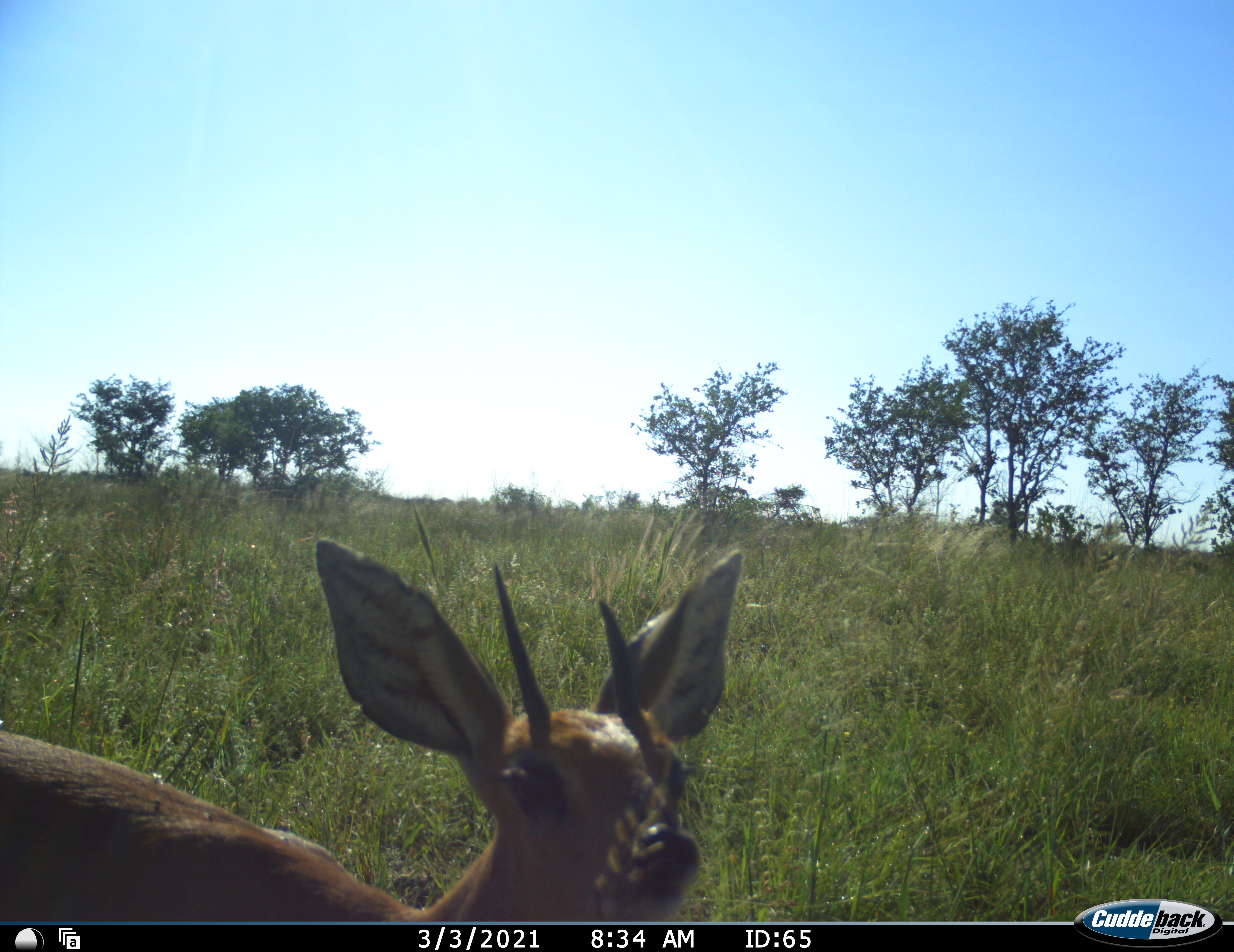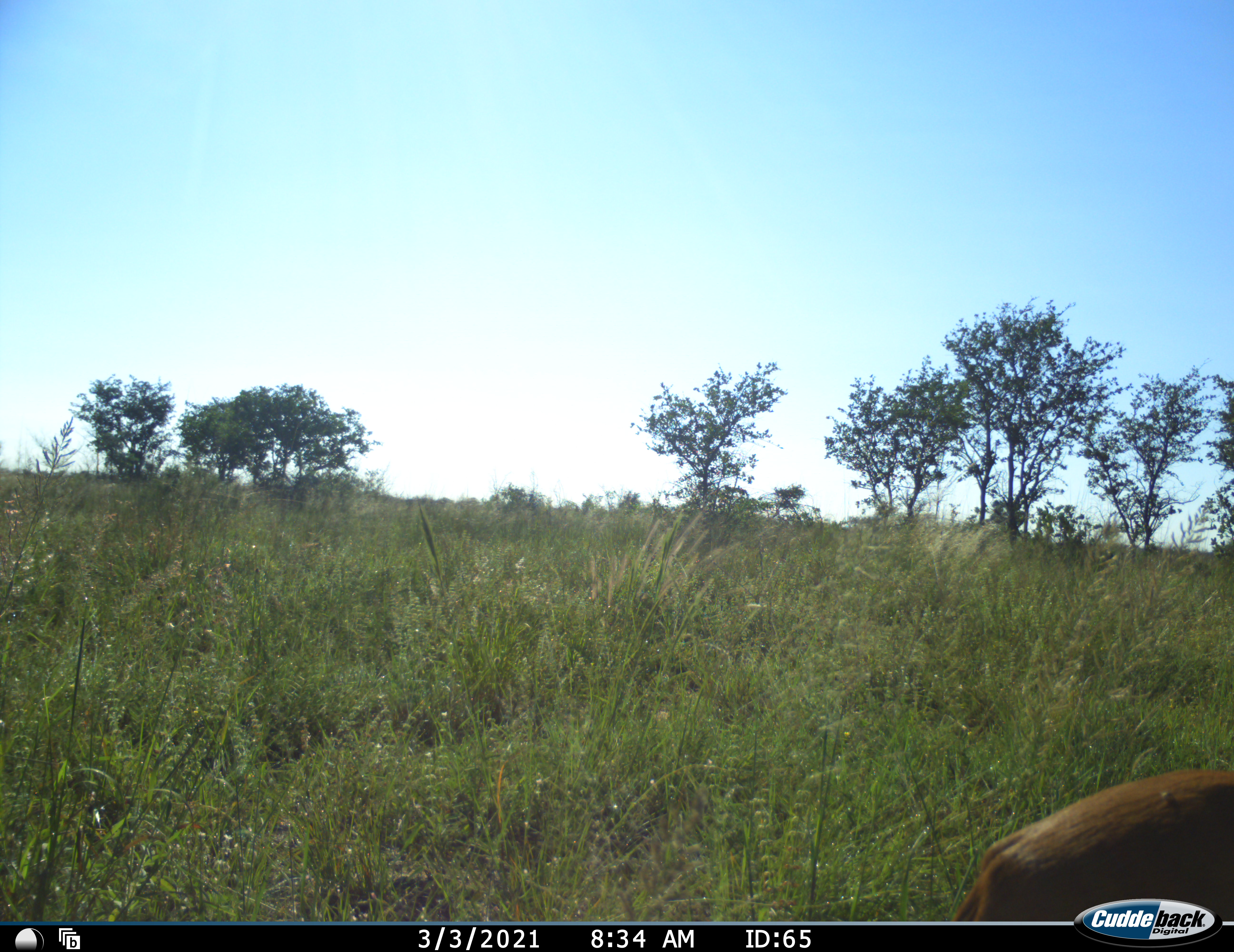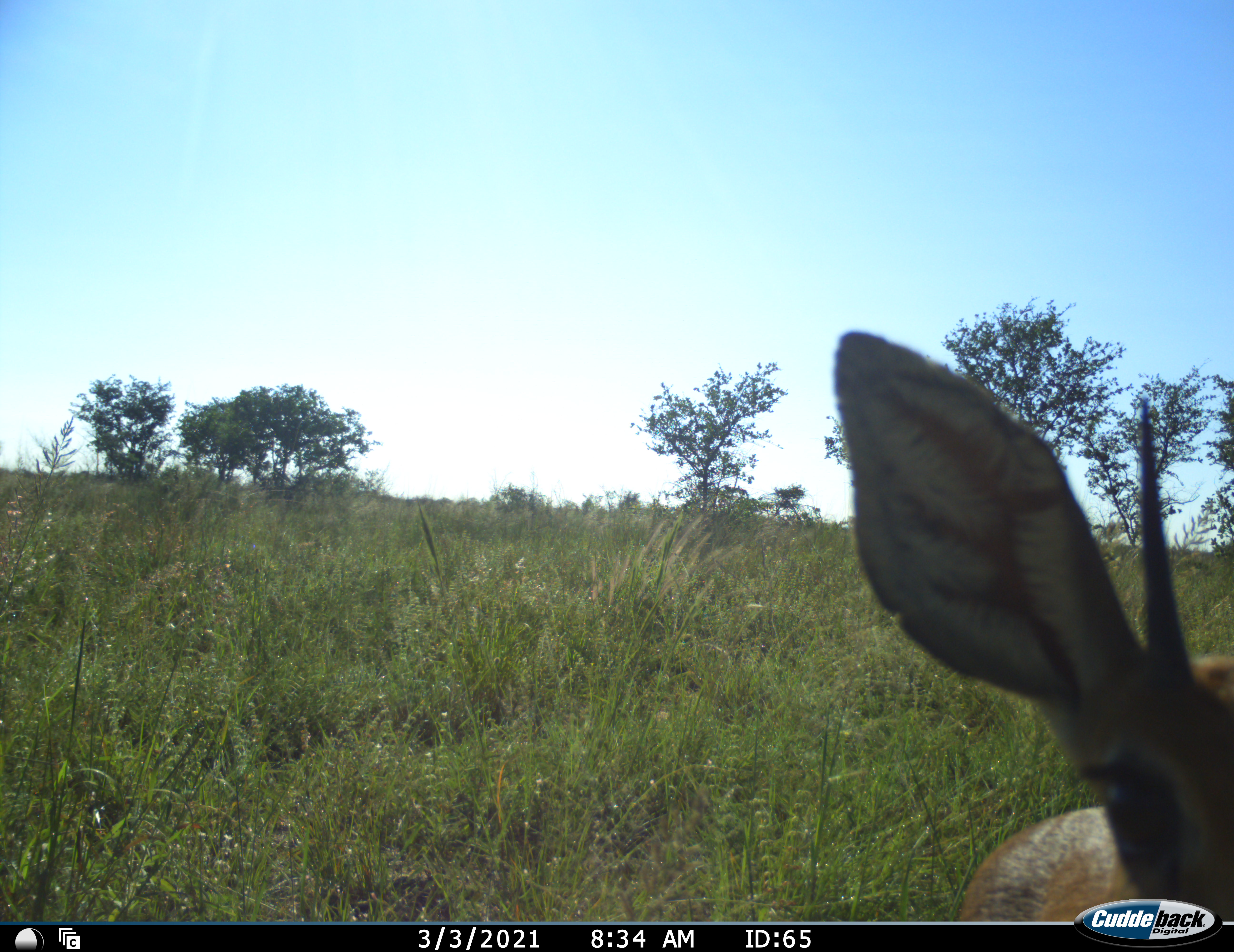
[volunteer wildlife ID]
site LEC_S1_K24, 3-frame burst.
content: unidentified animal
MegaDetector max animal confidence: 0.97